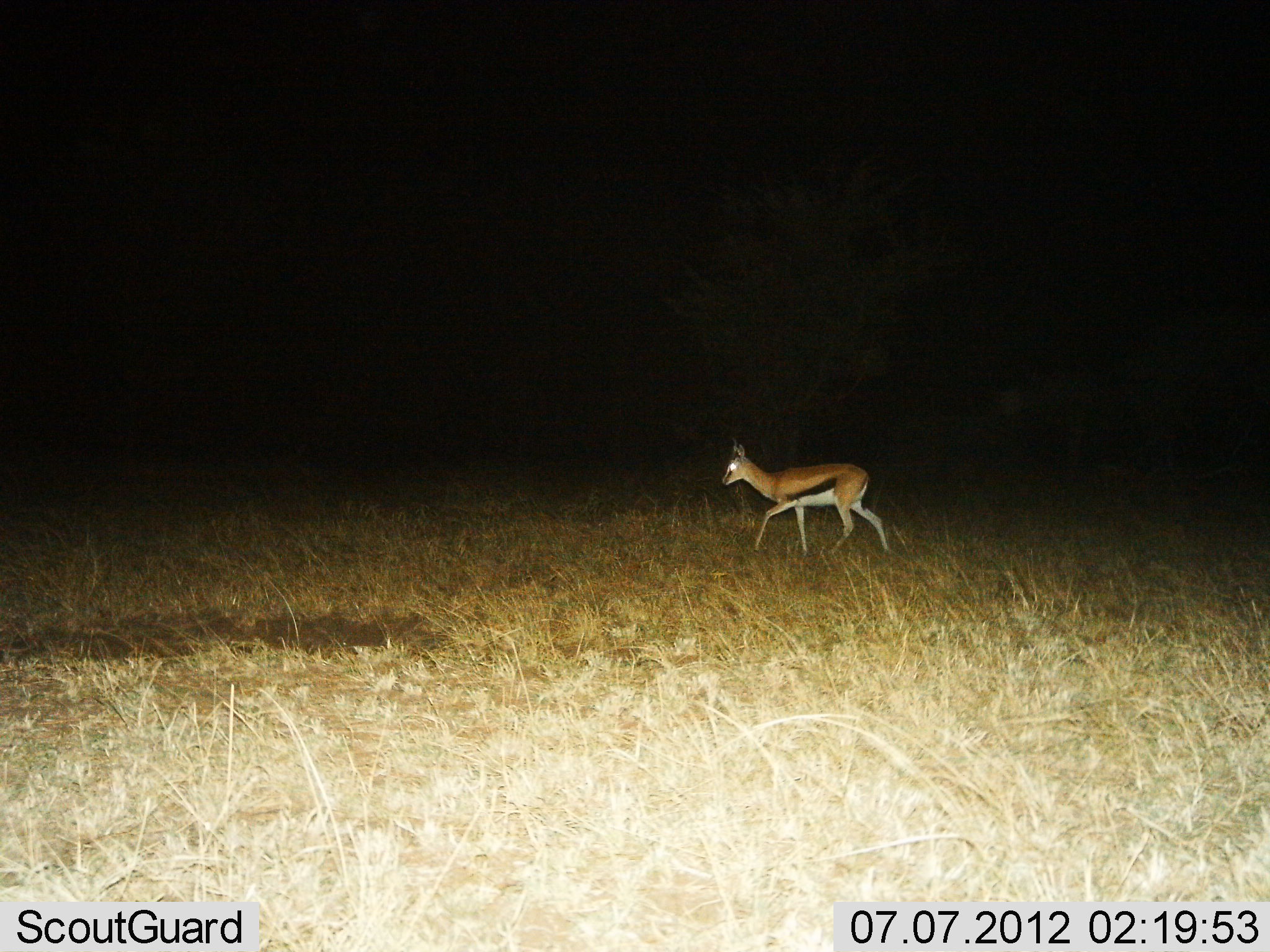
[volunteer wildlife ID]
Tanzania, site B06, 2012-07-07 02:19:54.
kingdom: Animalia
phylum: Chordata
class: Mammalia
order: Artiodactyla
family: Bovidae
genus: Eudorcas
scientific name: Eudorcas thomsonii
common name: thomson's gazelle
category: gazellethomsons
Gazellethomsons (thomson's gazelle) (Eudorcas thomsonii), count 1. Behavior (volunteer vote fractions): standing 20%, resting 0%, moving 90%, interacting 0%. Young present (vote fraction): 0%. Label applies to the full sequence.